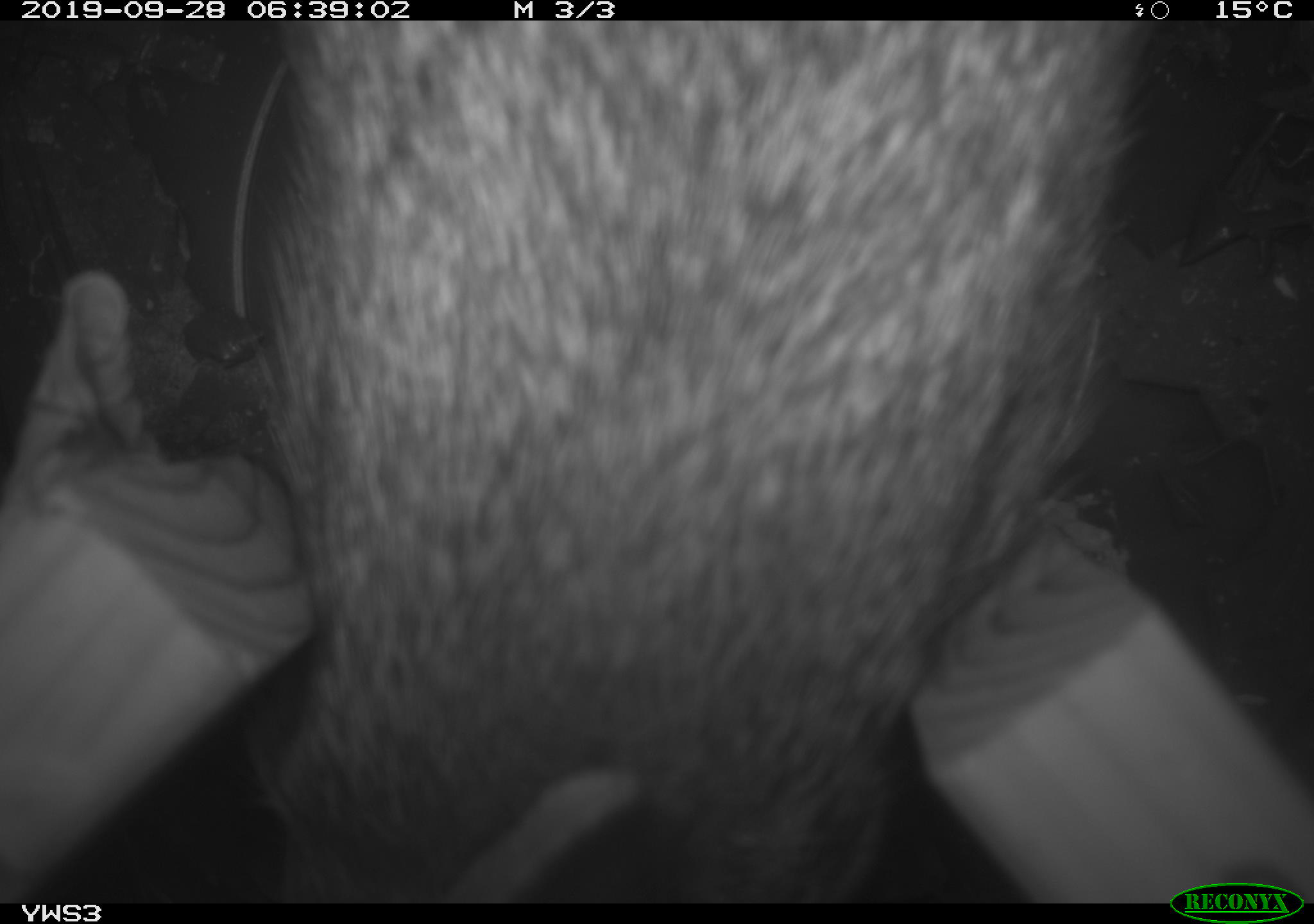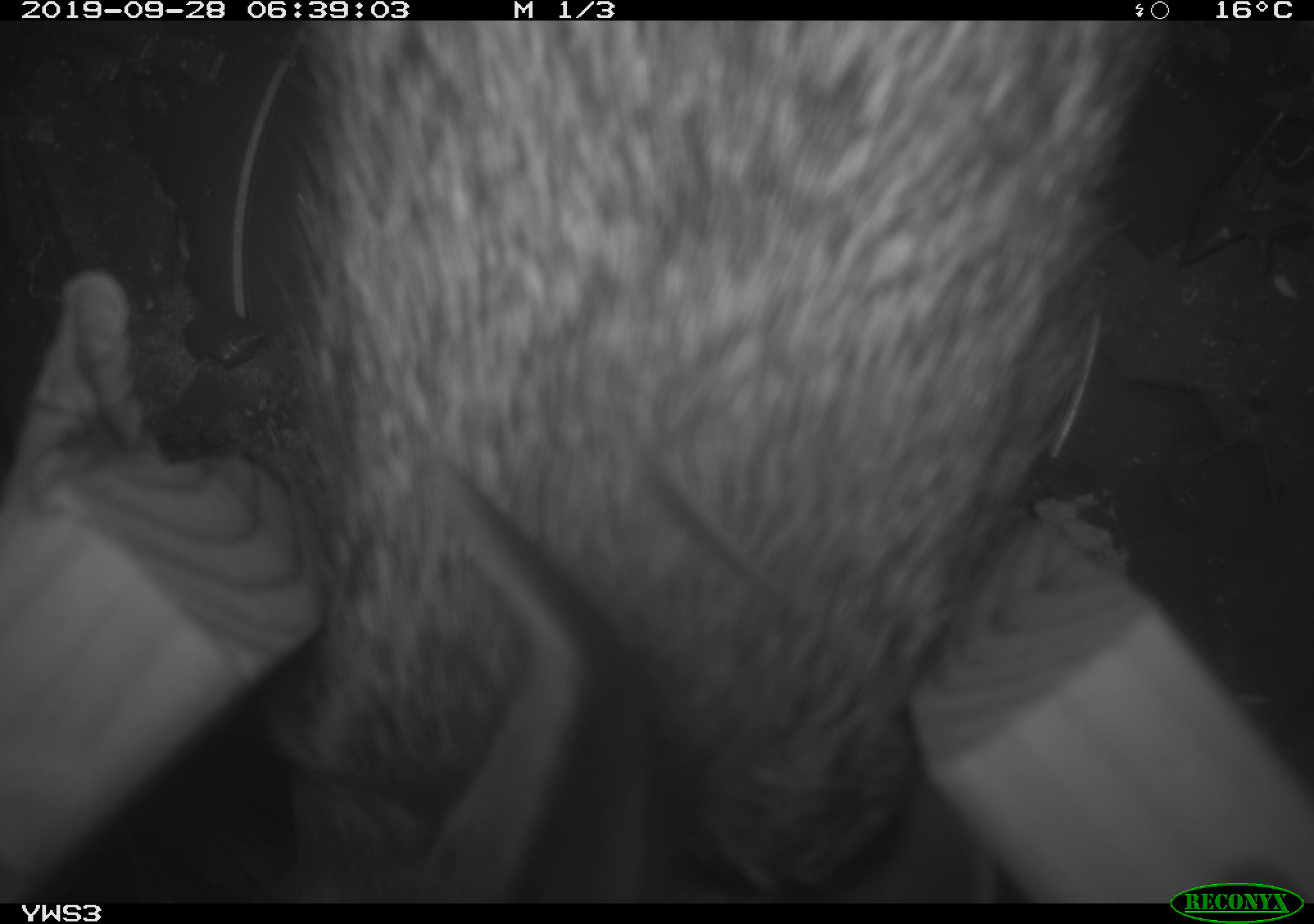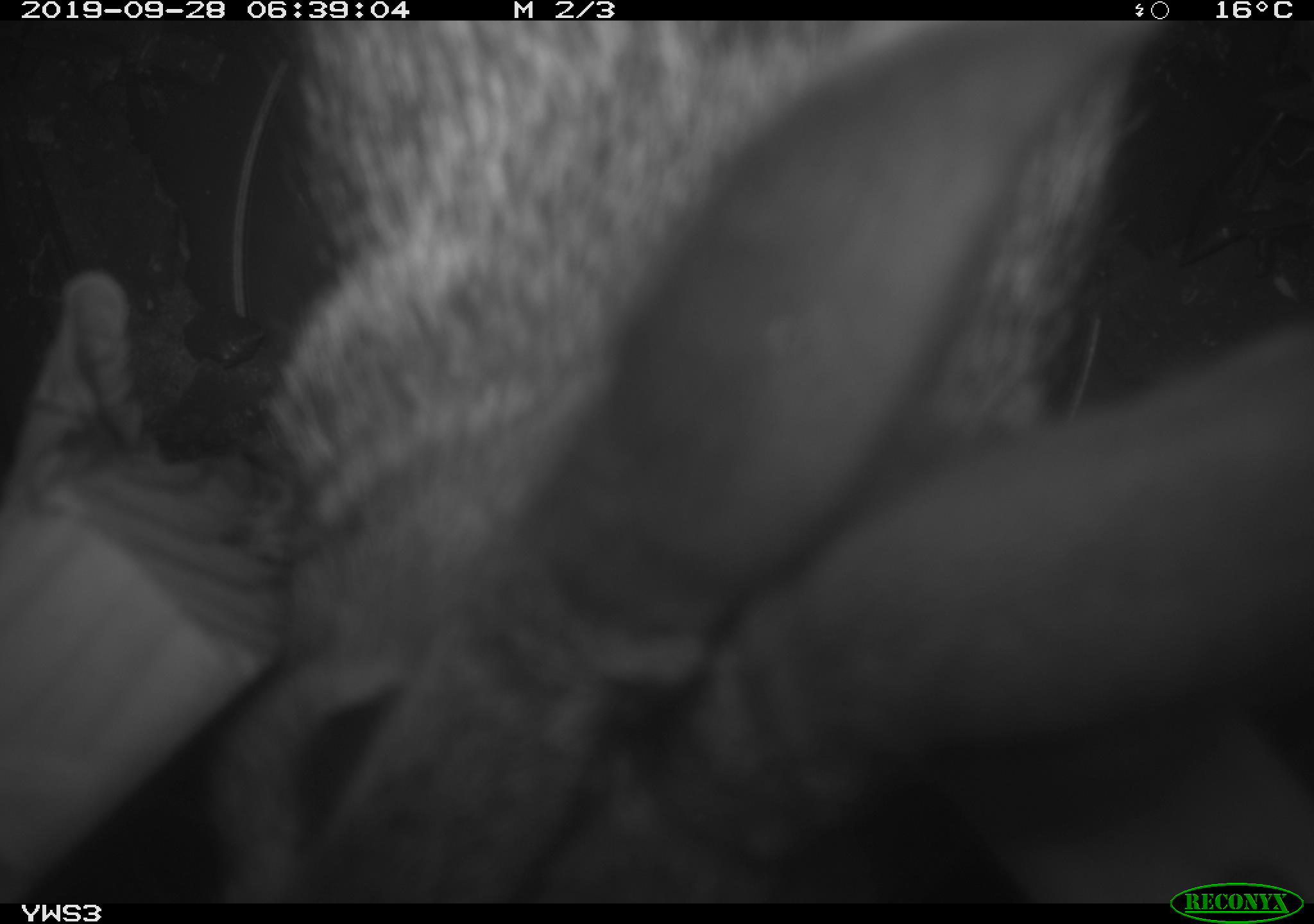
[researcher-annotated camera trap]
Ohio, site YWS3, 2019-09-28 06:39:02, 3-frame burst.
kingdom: Animalia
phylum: Chordata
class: Mammalia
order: Lagomorpha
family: Leporidae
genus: Sylvilagus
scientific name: Sylvilagus floridanus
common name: eastern cottontail